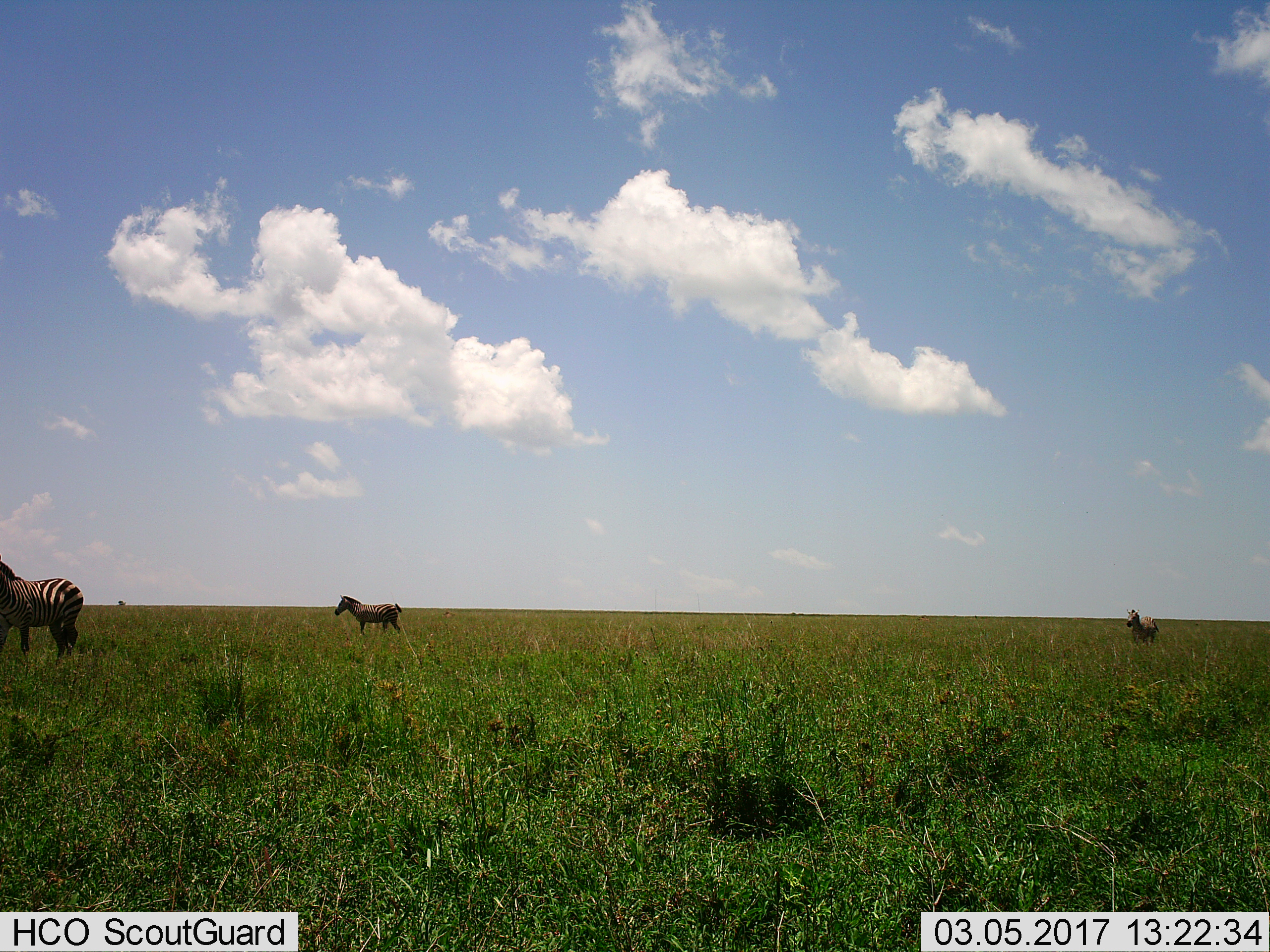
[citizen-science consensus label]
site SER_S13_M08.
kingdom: Animalia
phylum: Chordata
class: Mammalia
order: Perissodactyla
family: Equidae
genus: Equus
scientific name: Equus quagga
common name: plains zebra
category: zebraplains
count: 3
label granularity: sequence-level